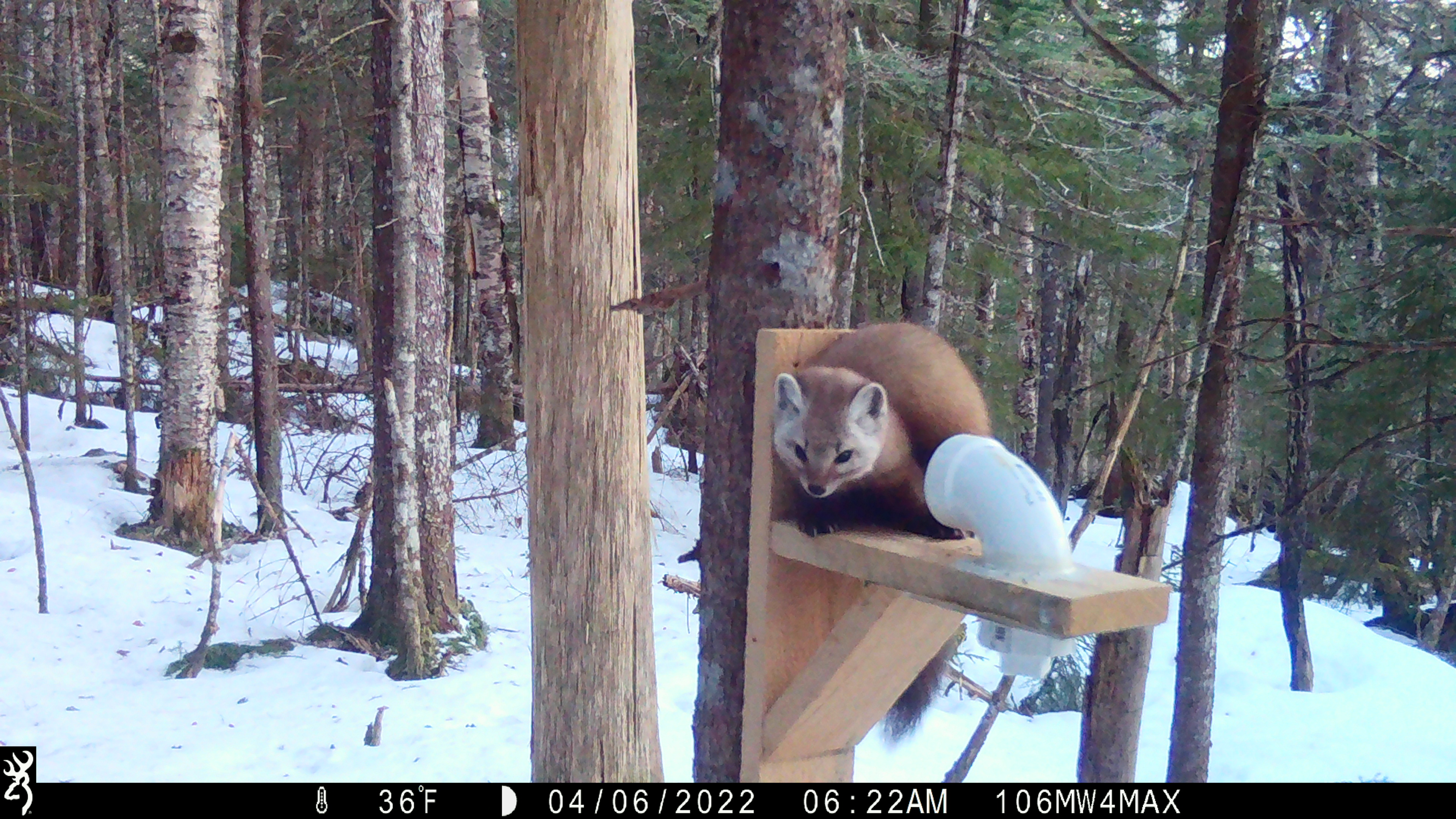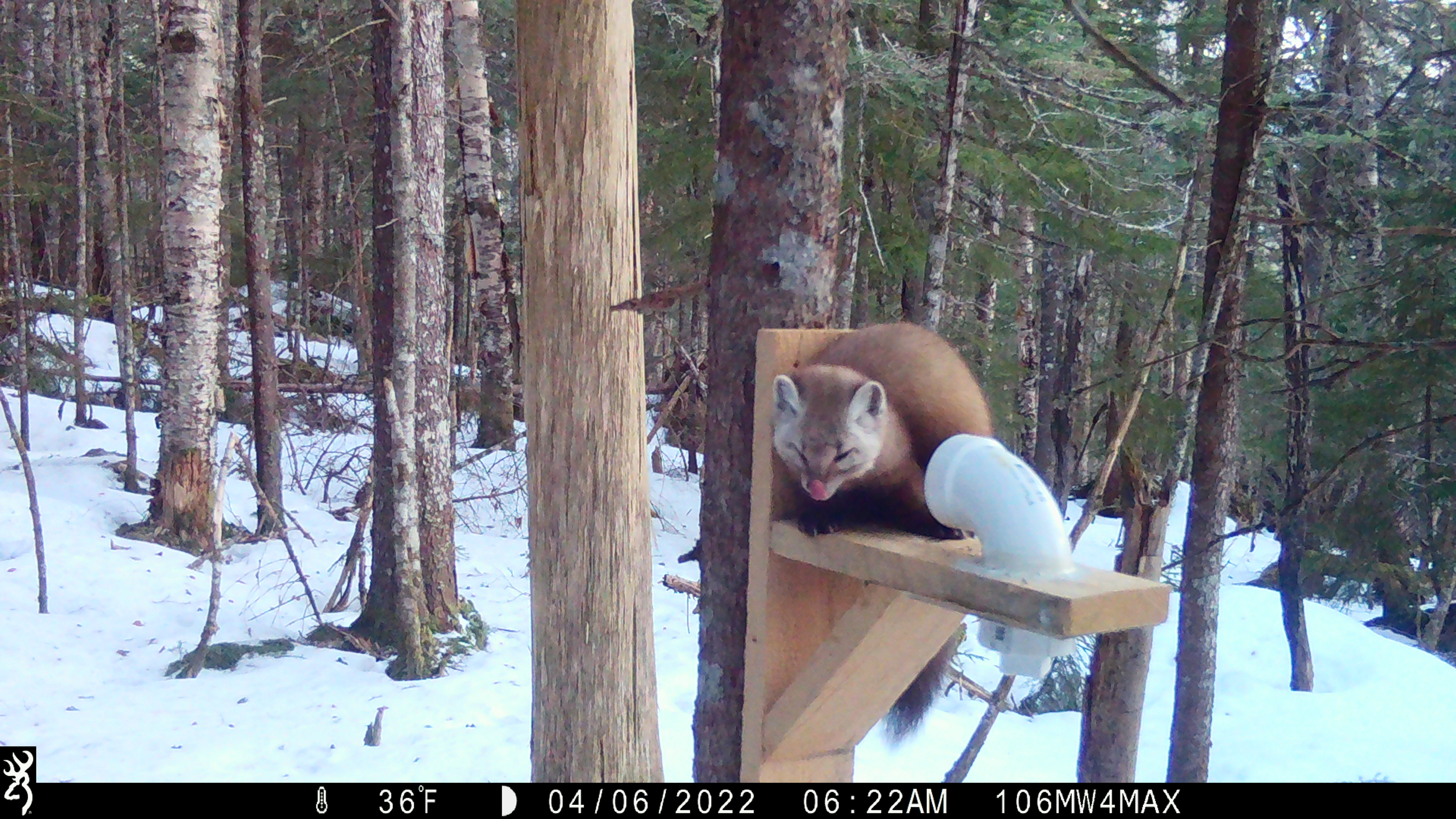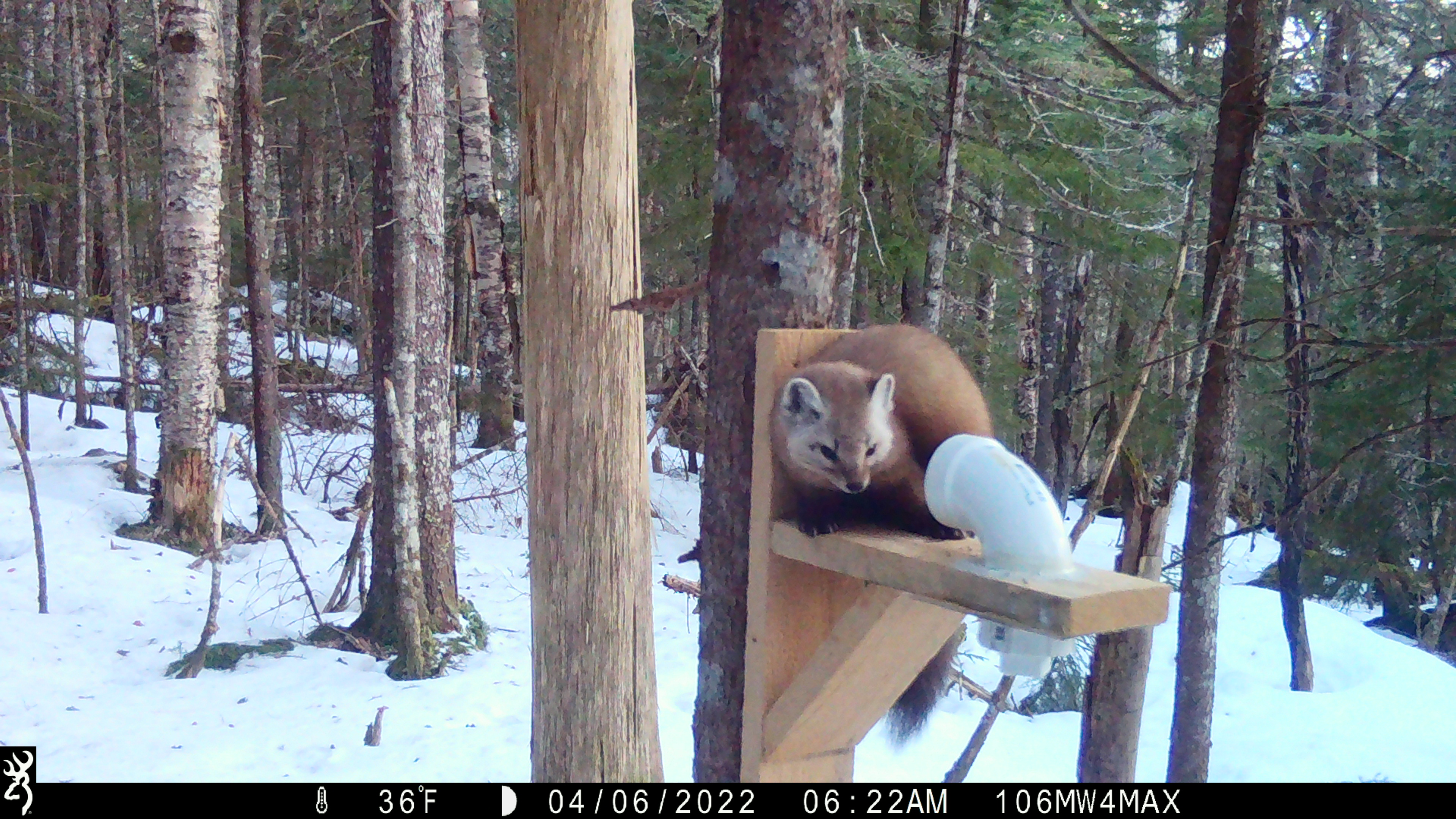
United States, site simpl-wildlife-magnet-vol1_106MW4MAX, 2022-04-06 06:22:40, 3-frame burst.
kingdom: Animalia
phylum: Chordata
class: Mammalia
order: Carnivora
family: Mustelidae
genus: Martes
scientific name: Martes americana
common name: american marten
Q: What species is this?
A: American marten (Martes americana).